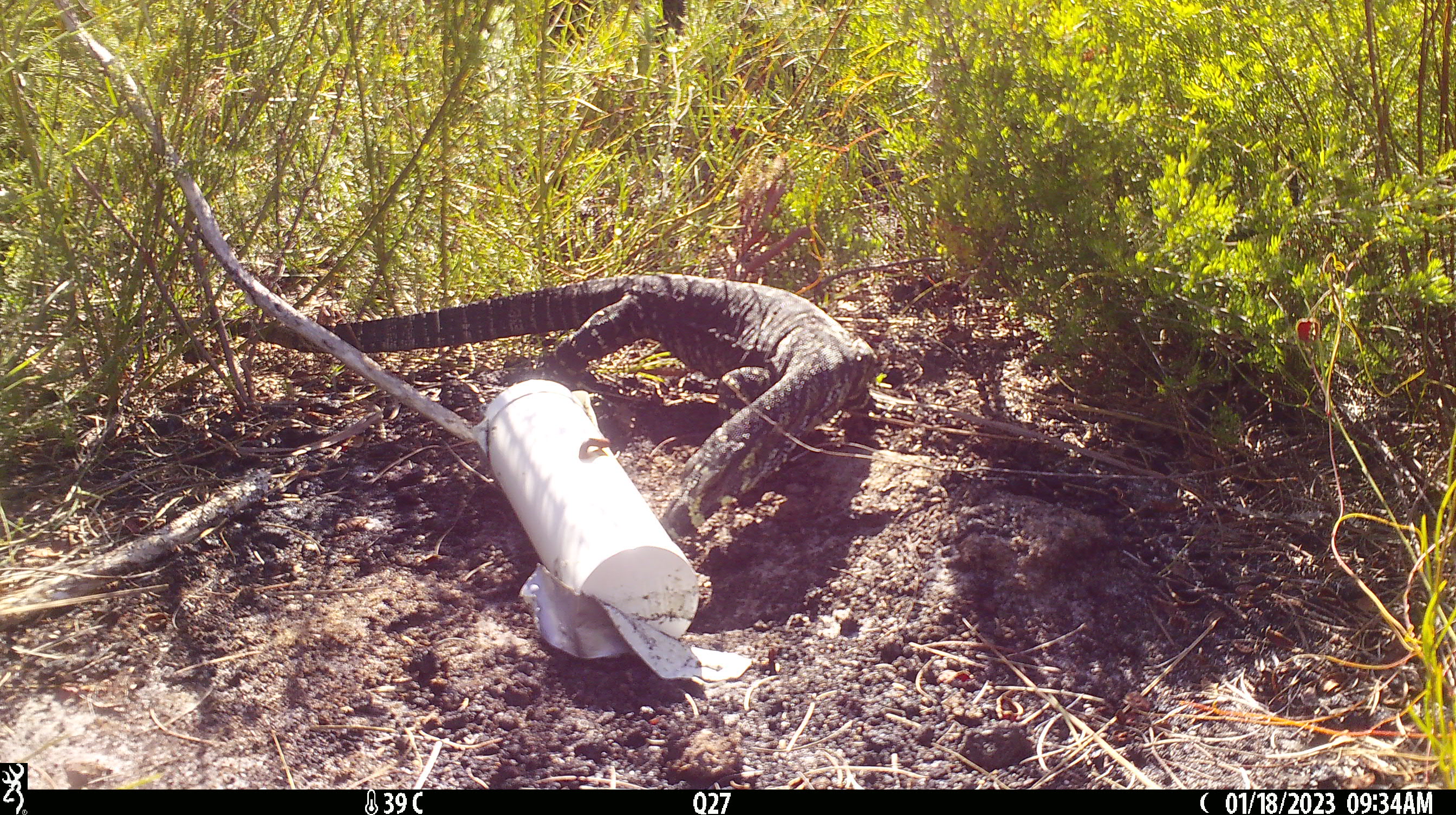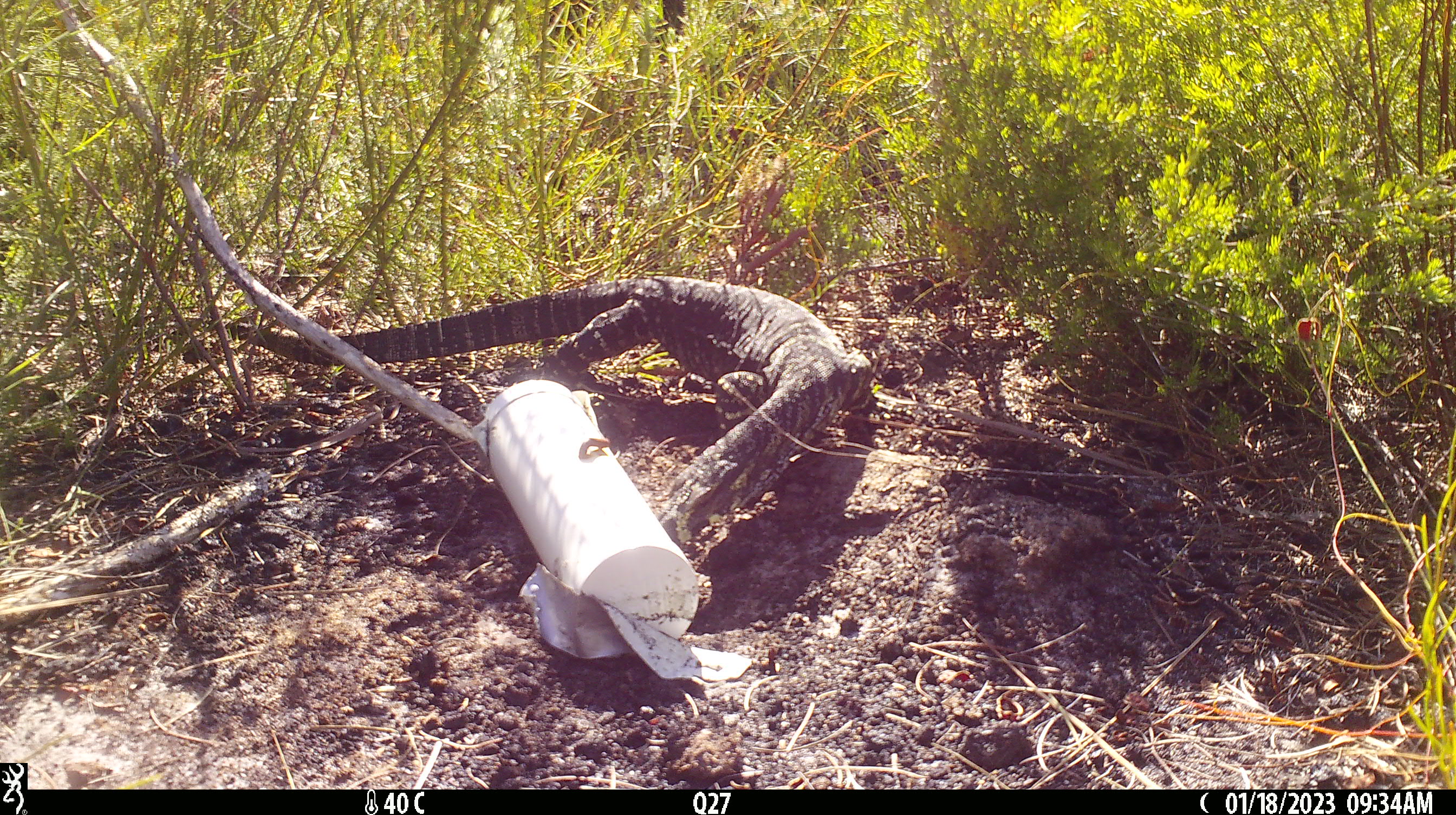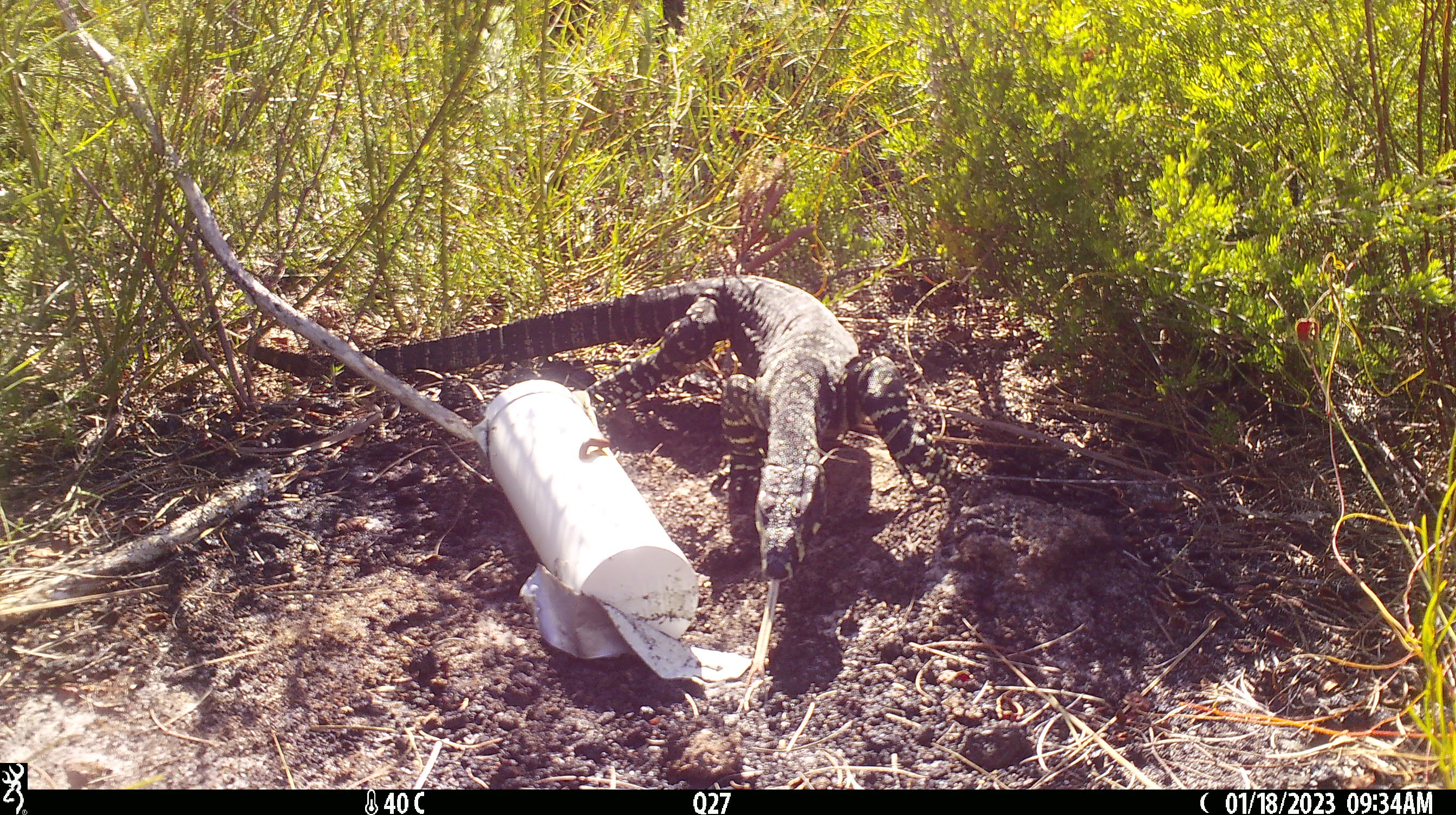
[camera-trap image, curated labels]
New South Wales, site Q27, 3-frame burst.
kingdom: Animalia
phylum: Chordata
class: Reptilia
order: Squamata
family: Varanidae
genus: Varanus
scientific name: Varanus varius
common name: lace monitor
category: goanna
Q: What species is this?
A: Goanna (lace monitor) (Varanus varius).